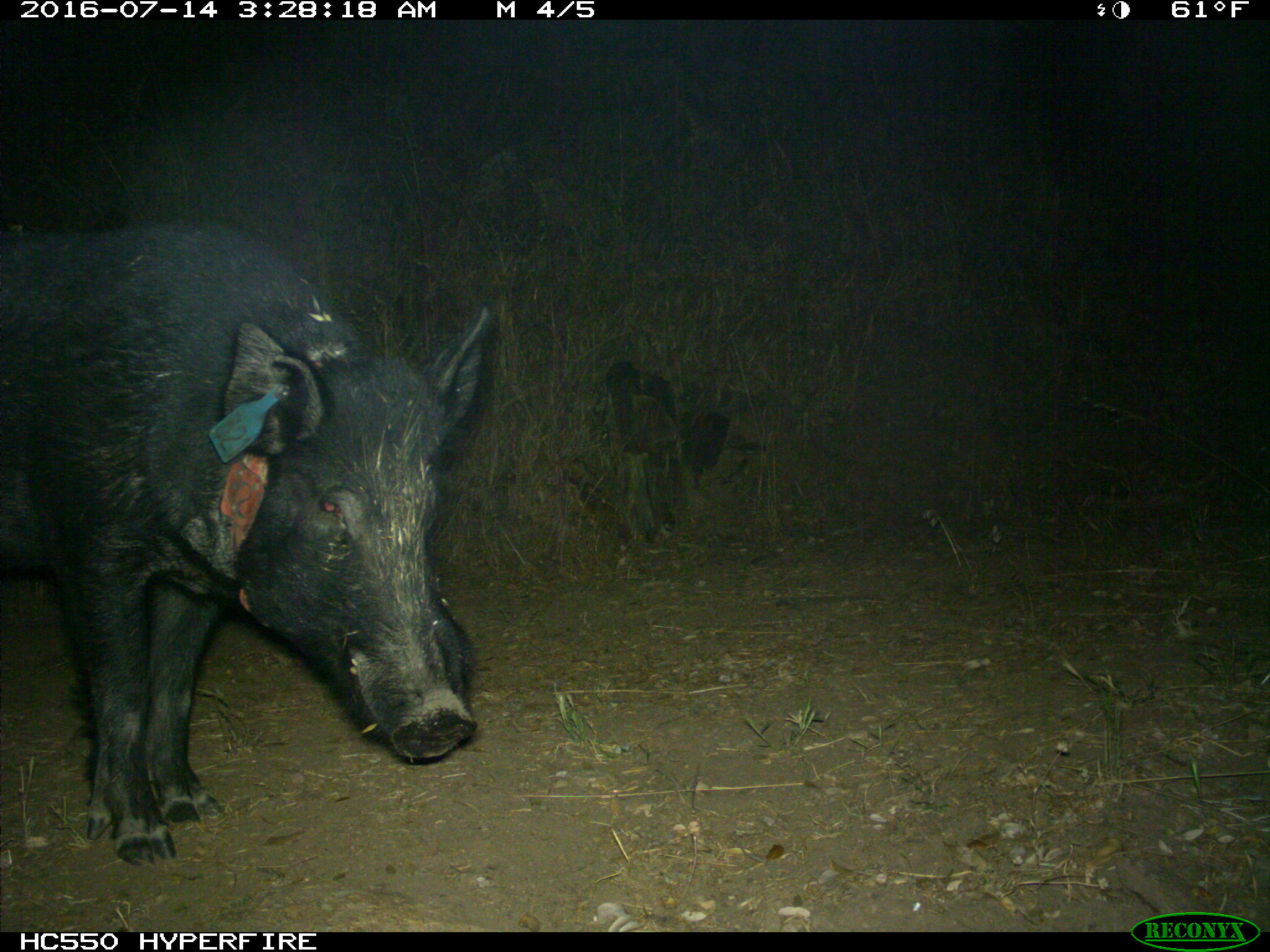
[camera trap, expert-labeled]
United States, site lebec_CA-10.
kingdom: Animalia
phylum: Chordata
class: Mammalia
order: Artiodactyla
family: Suidae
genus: Sus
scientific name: Sus scrofa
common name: wild boar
Sus scrofa (wild boar).